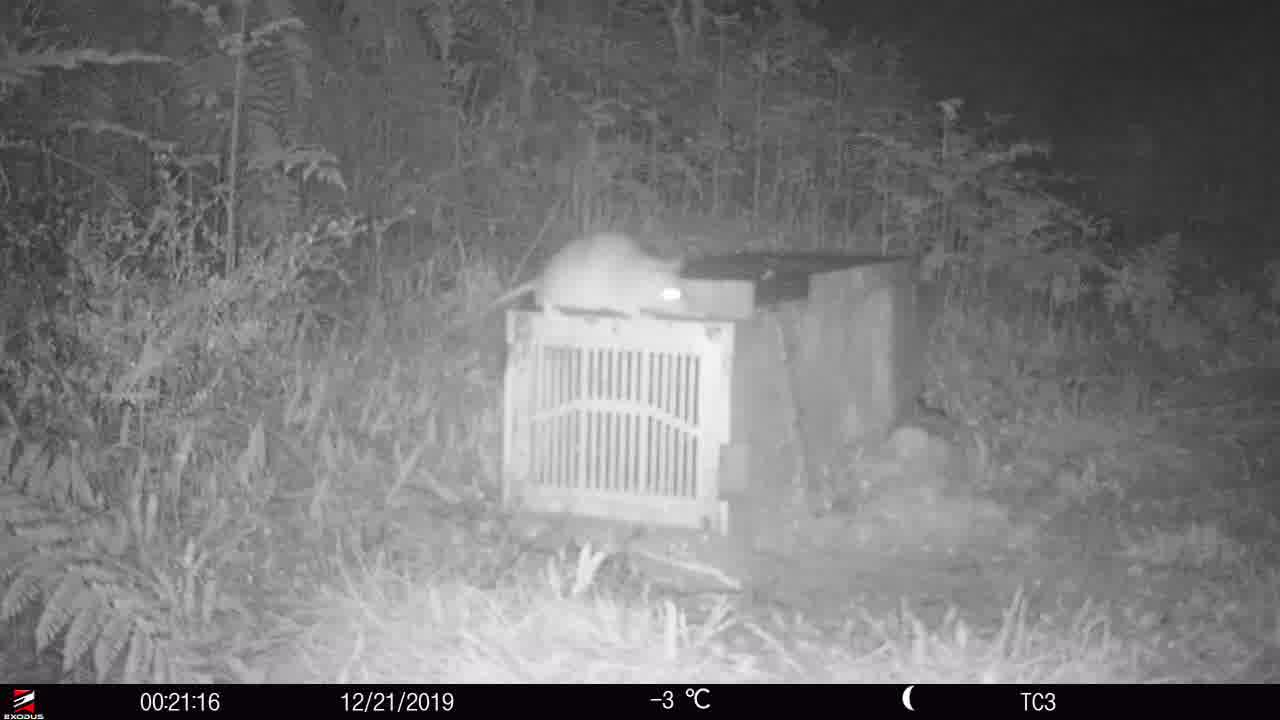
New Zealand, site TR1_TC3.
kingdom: Animalia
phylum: Chordata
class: Mammalia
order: Rodentia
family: Muridae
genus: Rattus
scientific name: Rattus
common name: rat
Rat (Rattus).